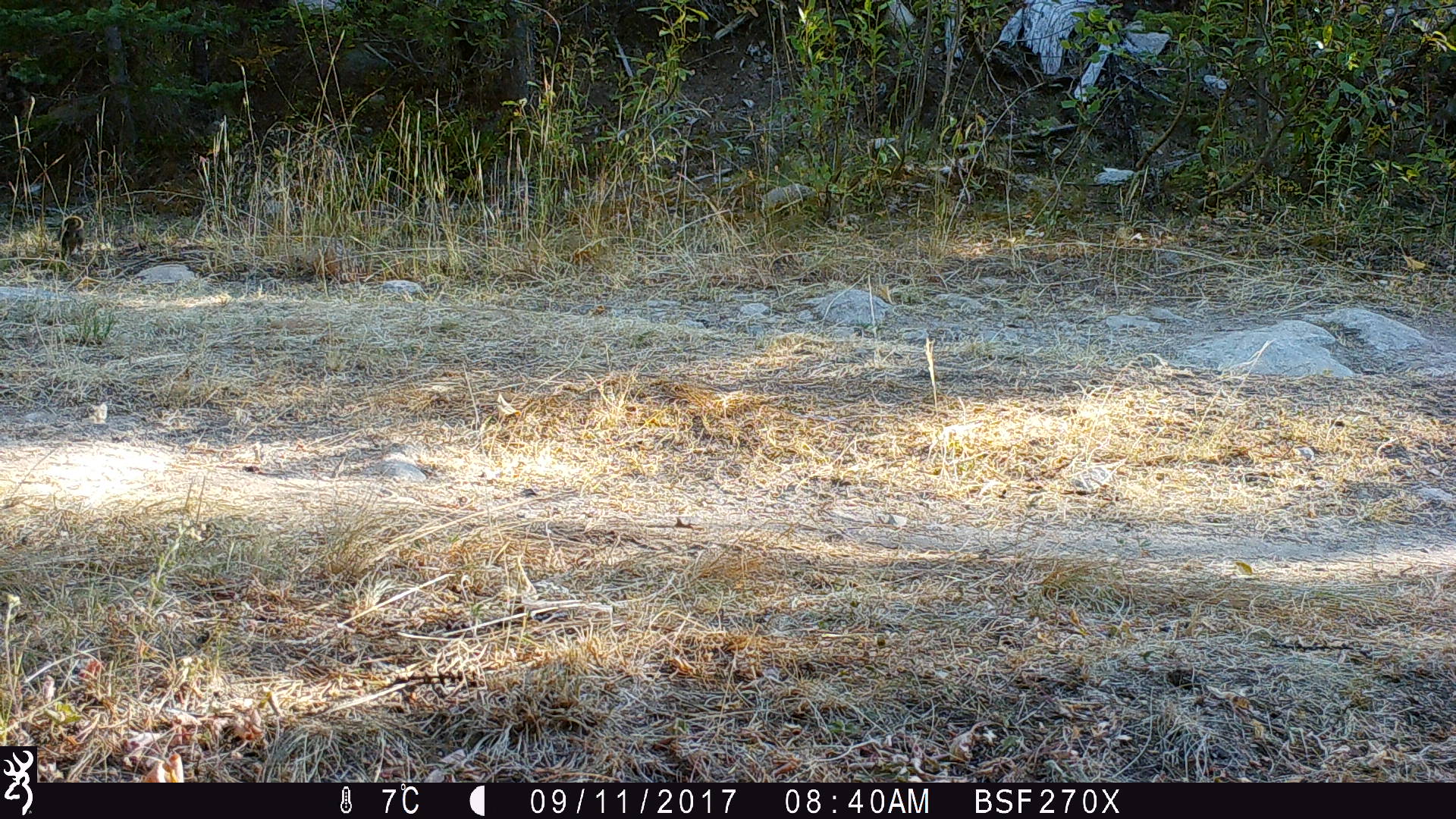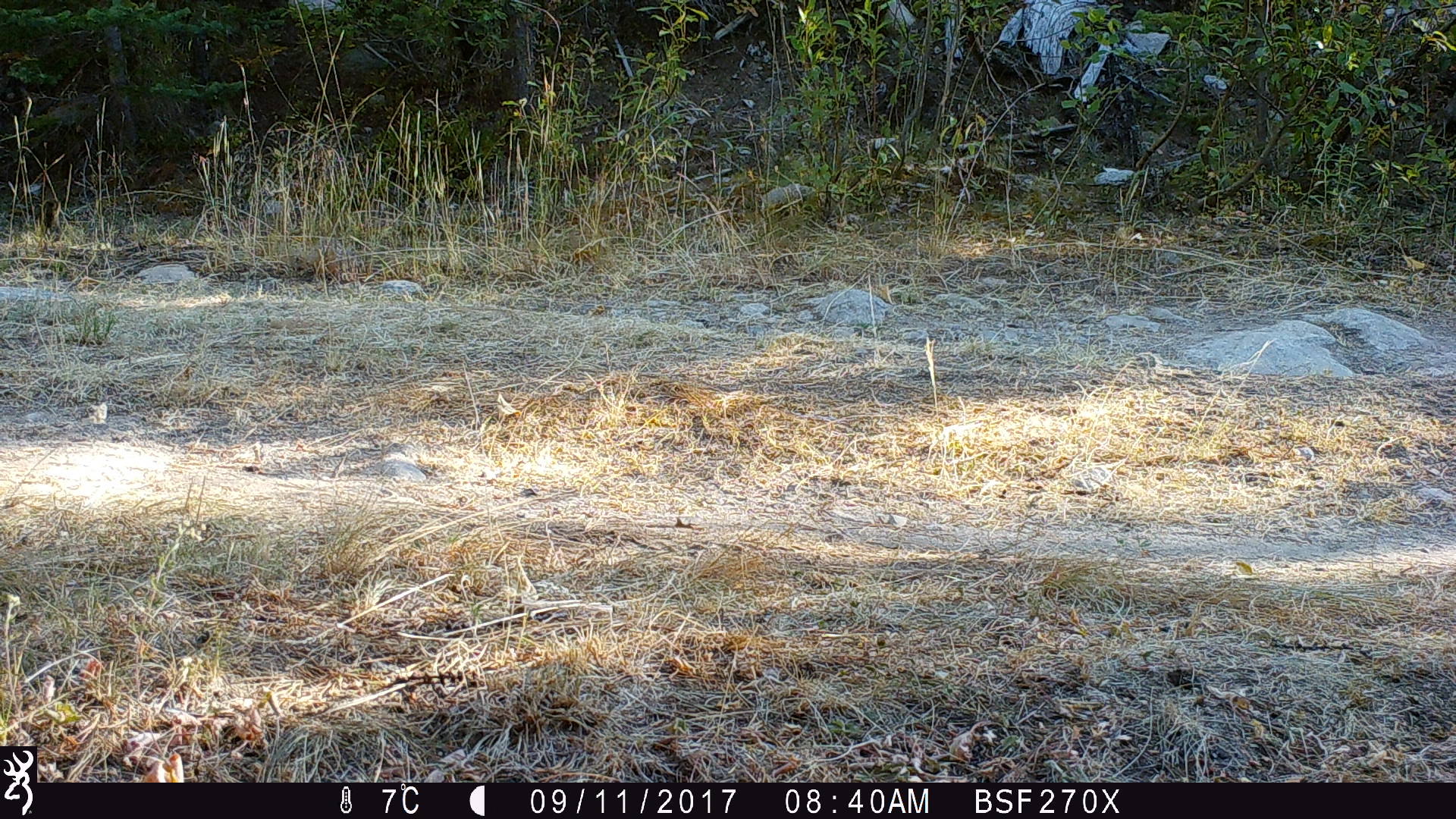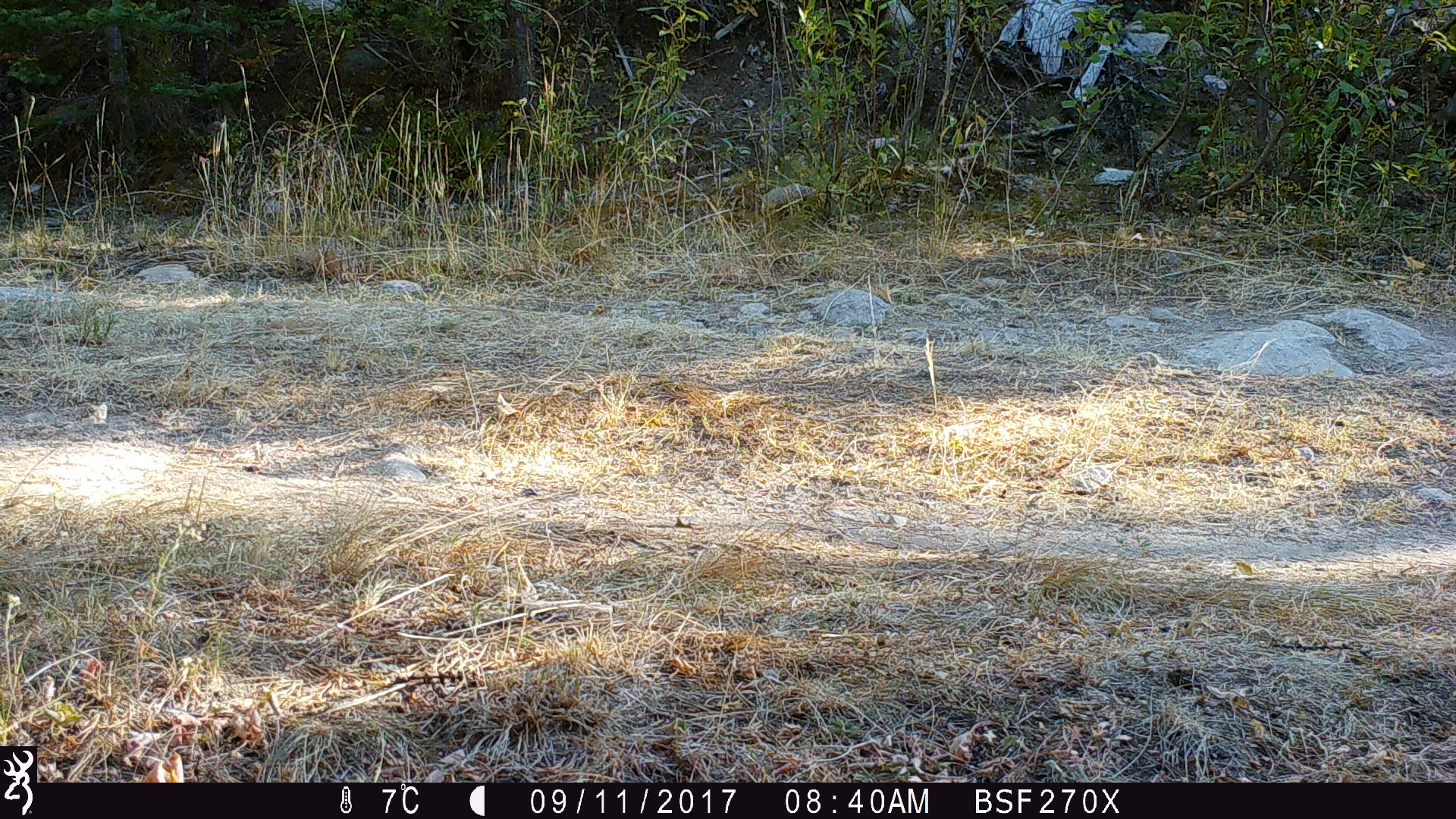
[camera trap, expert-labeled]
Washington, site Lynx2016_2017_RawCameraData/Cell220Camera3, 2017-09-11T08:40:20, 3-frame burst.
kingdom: Animalia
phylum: Chordata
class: Mammalia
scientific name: Mammalia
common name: small mammal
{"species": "small mammal (Mammalia)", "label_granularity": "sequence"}